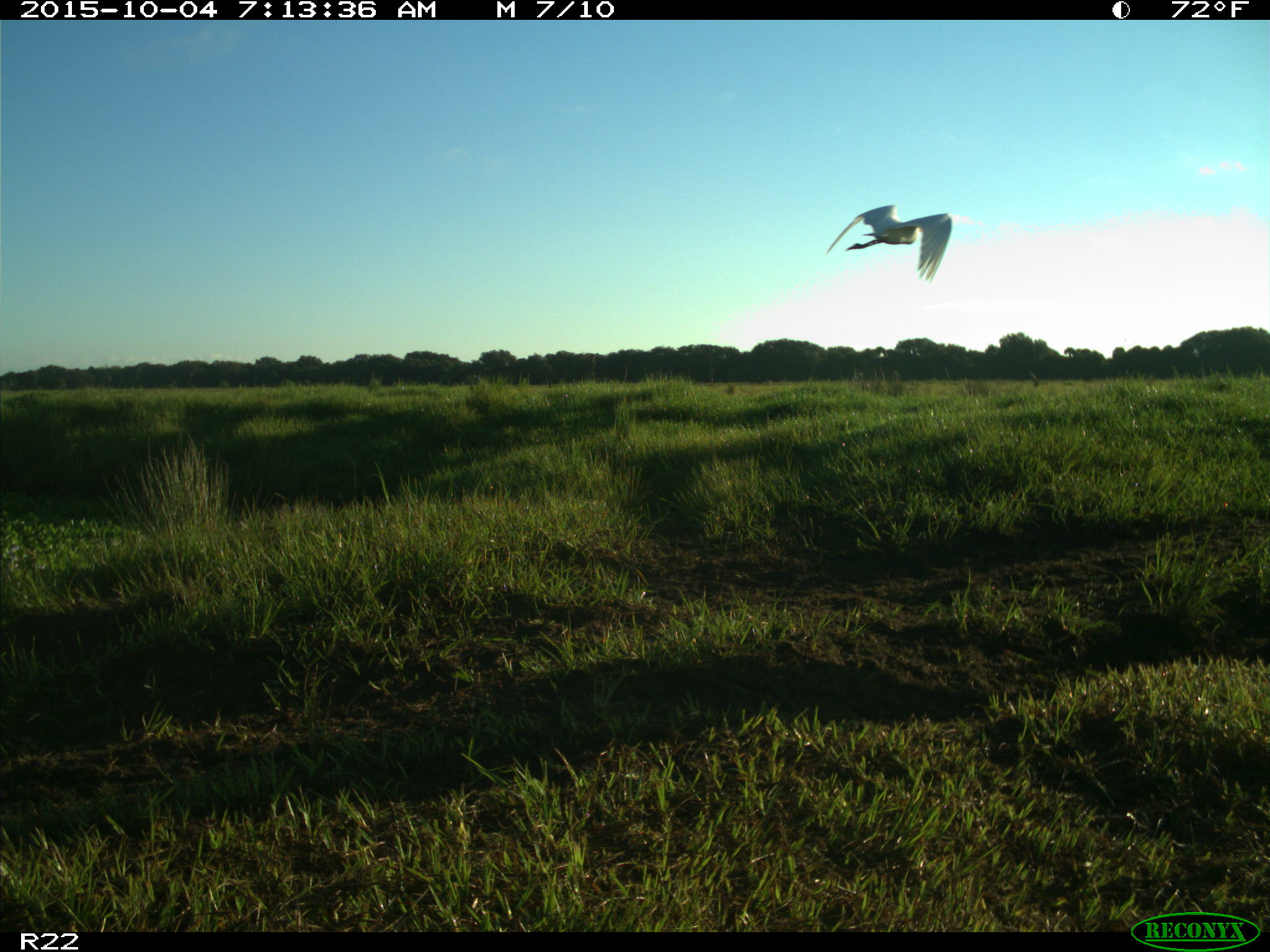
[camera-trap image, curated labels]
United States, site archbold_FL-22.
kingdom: Animalia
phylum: Chordata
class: Aves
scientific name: Aves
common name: birds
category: unidentified bird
Unidentified bird (birds) (Aves).